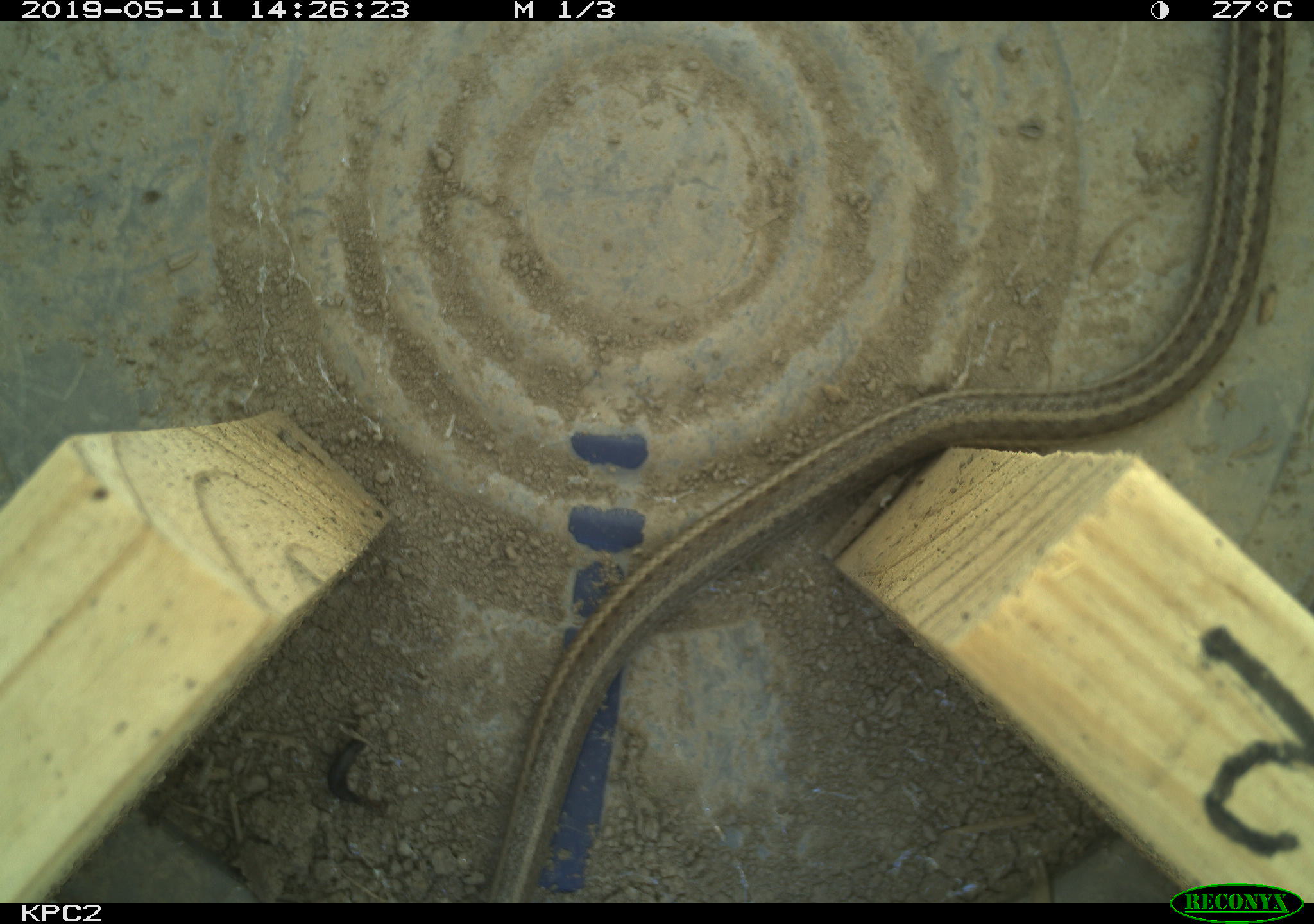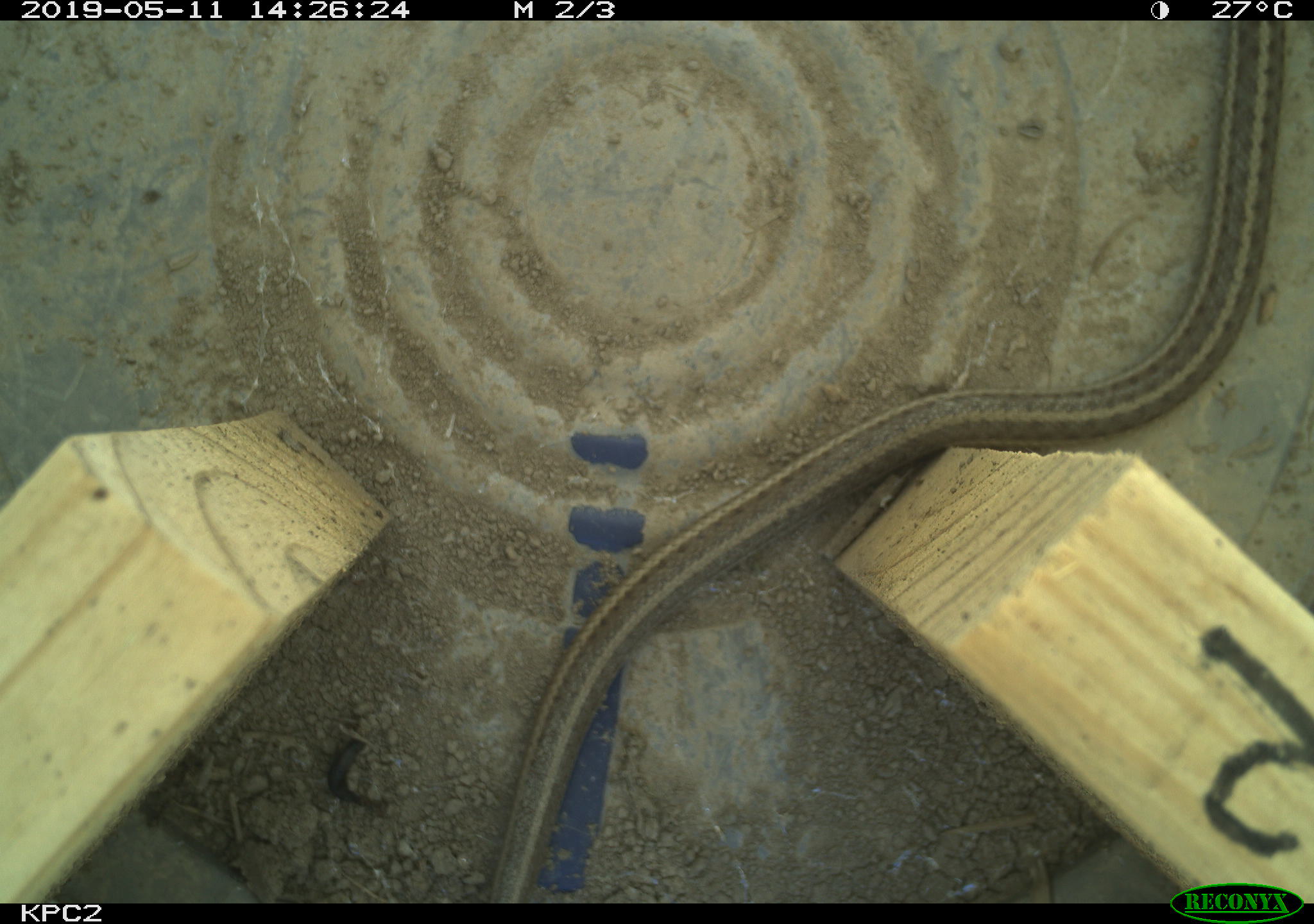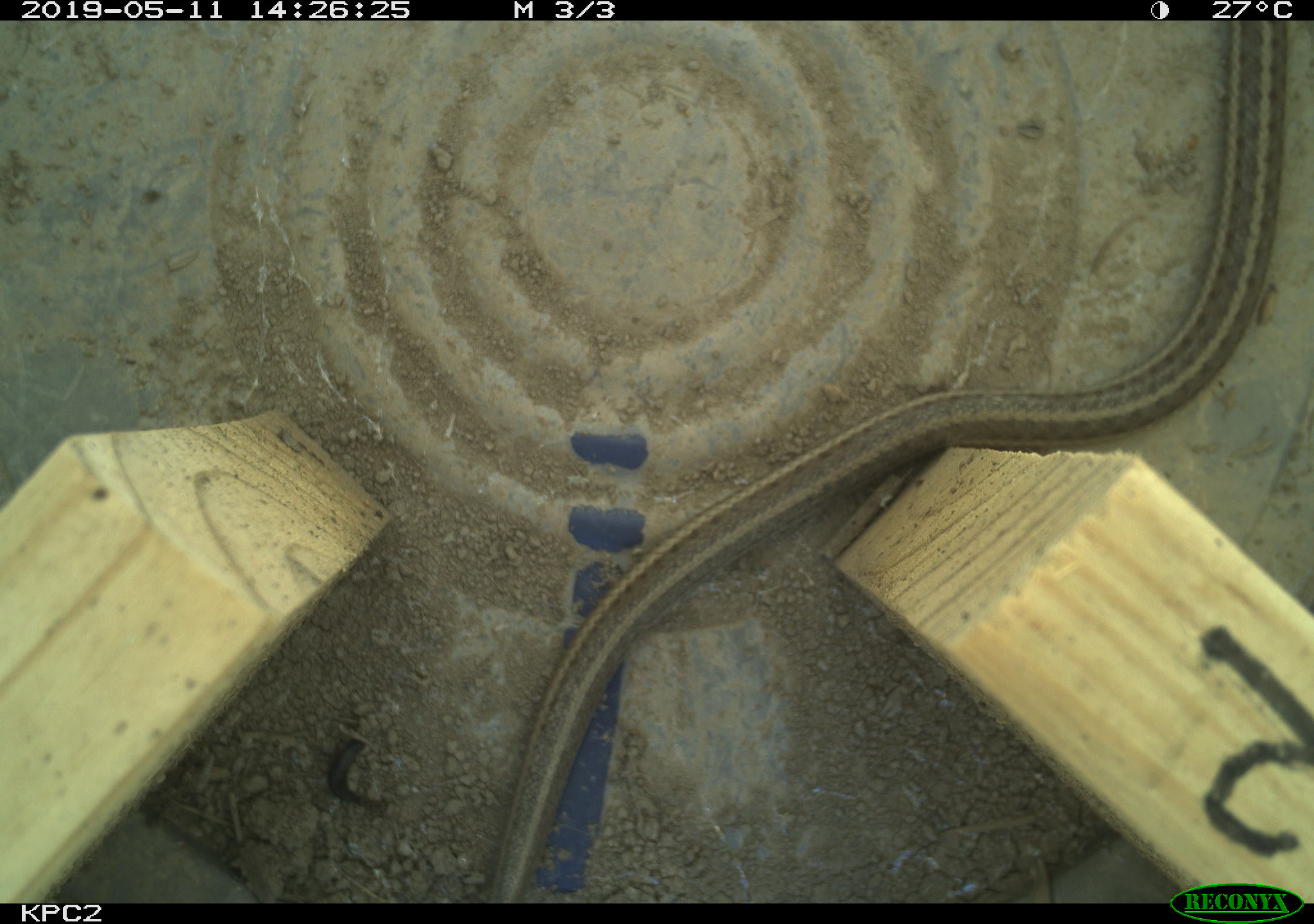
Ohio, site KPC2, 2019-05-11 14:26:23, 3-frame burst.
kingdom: Animalia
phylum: Chordata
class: Reptilia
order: Squamata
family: Colubridae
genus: Thamnophis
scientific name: Thamnophis sirtalis sirtalis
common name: eastern gartersnake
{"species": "eastern gartersnake (Thamnophis sirtalis sirtalis)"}